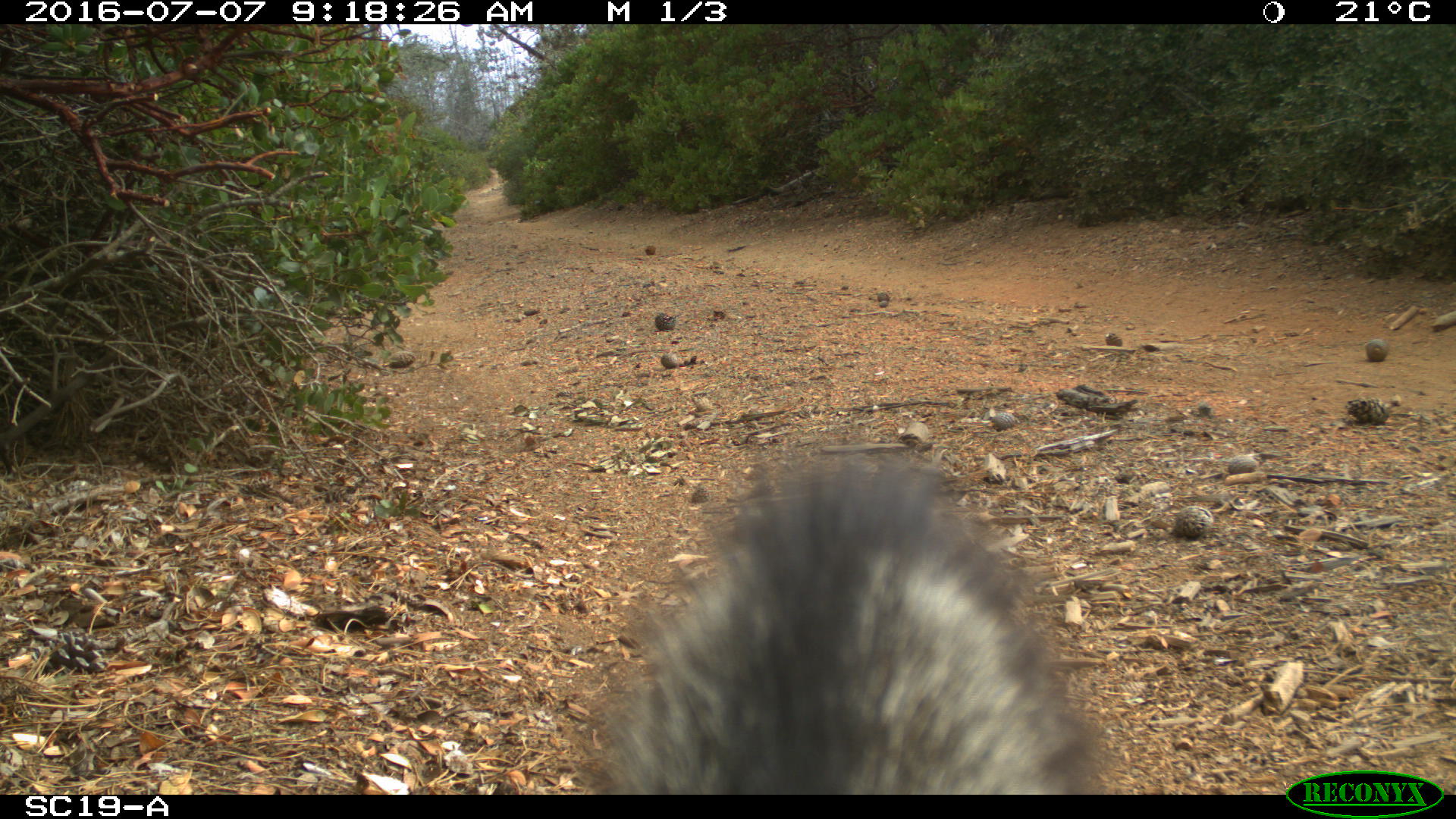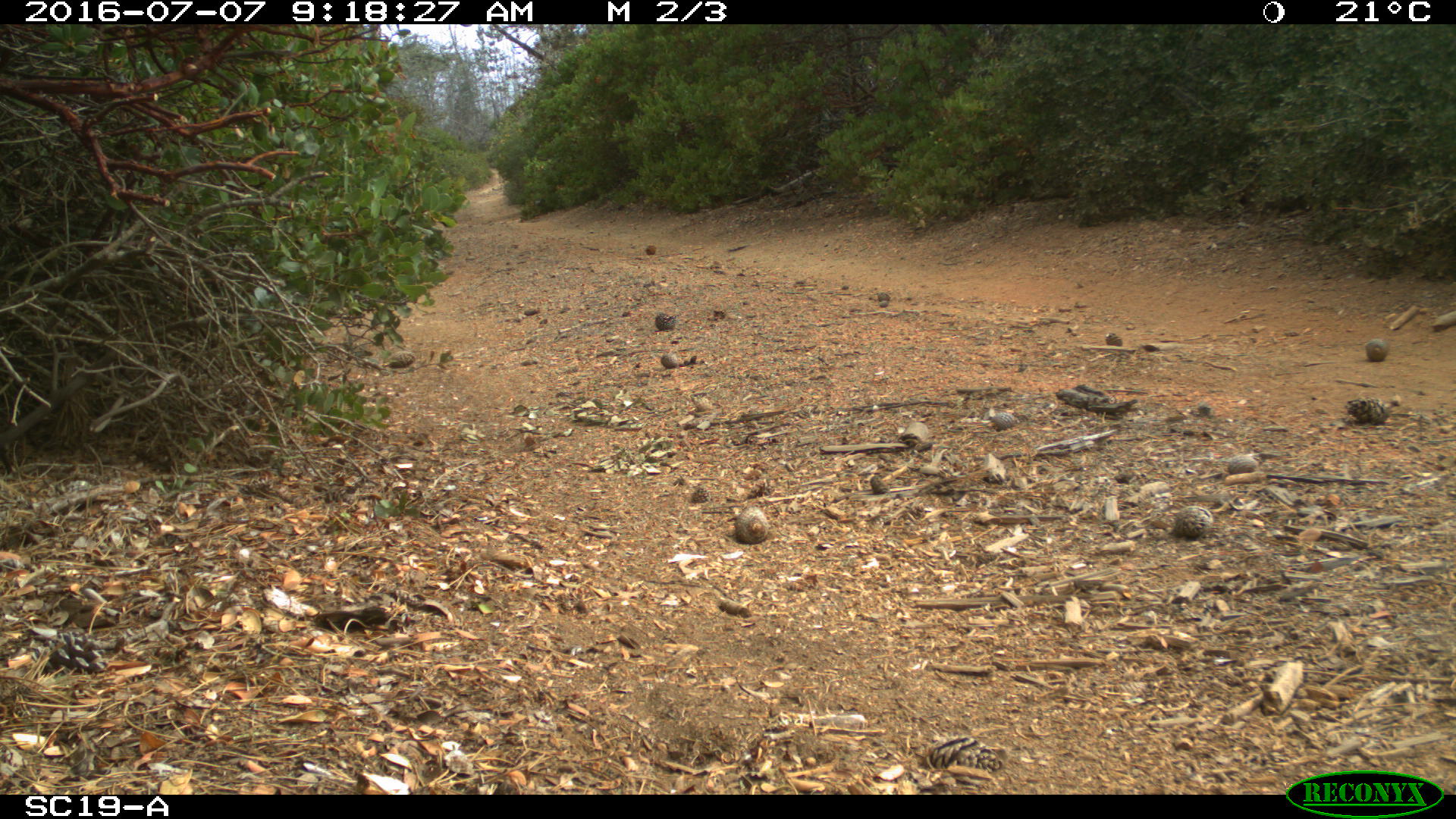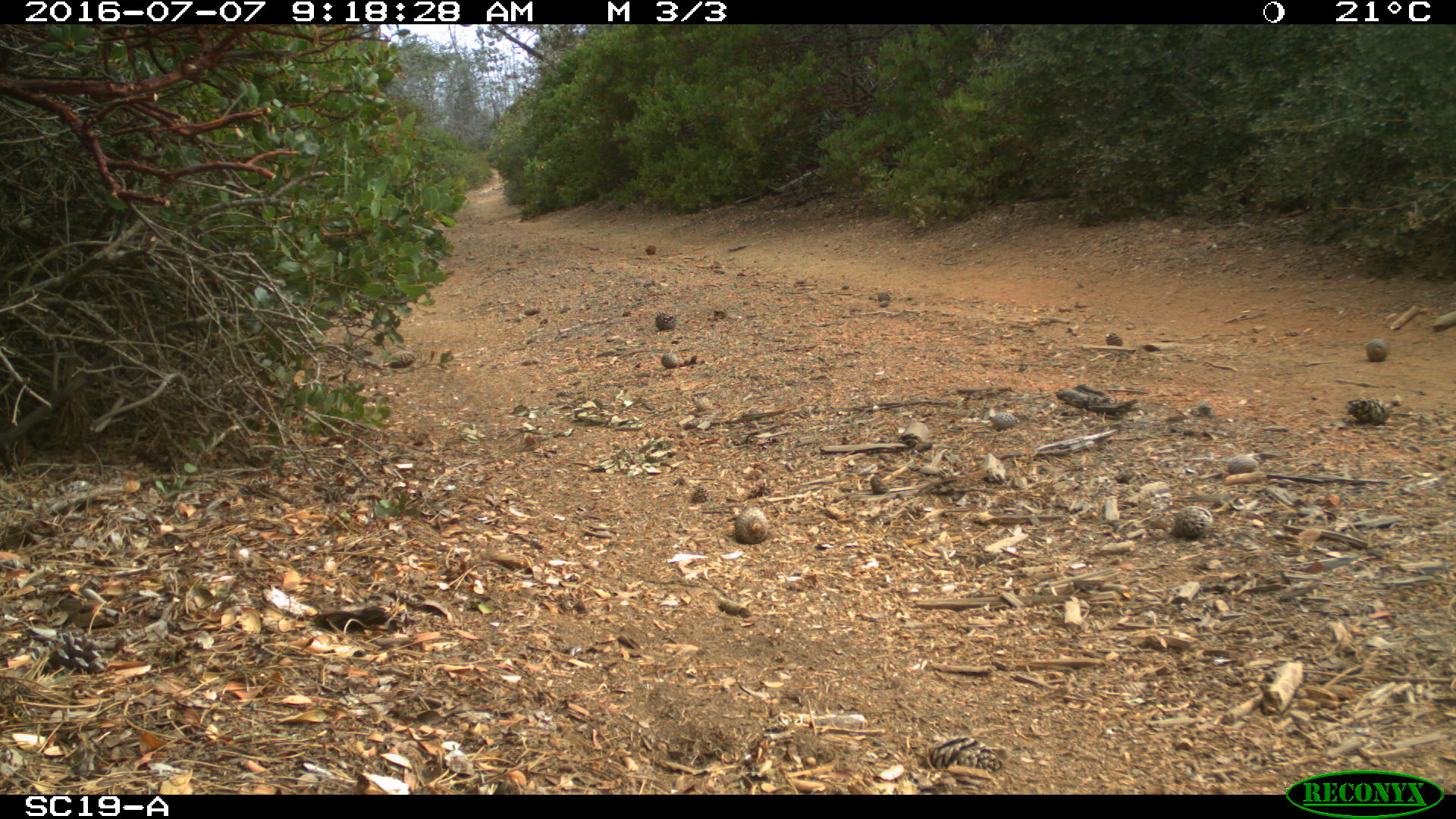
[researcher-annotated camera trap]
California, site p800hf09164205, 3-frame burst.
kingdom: Animalia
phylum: Chordata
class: Mammalia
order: Carnivora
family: Canidae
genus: Urocyon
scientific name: Urocyon littoralis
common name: island fox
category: fox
Fox (island fox) (Urocyon littoralis).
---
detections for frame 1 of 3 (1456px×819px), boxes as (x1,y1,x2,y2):
fox: (570,440,1113,794)